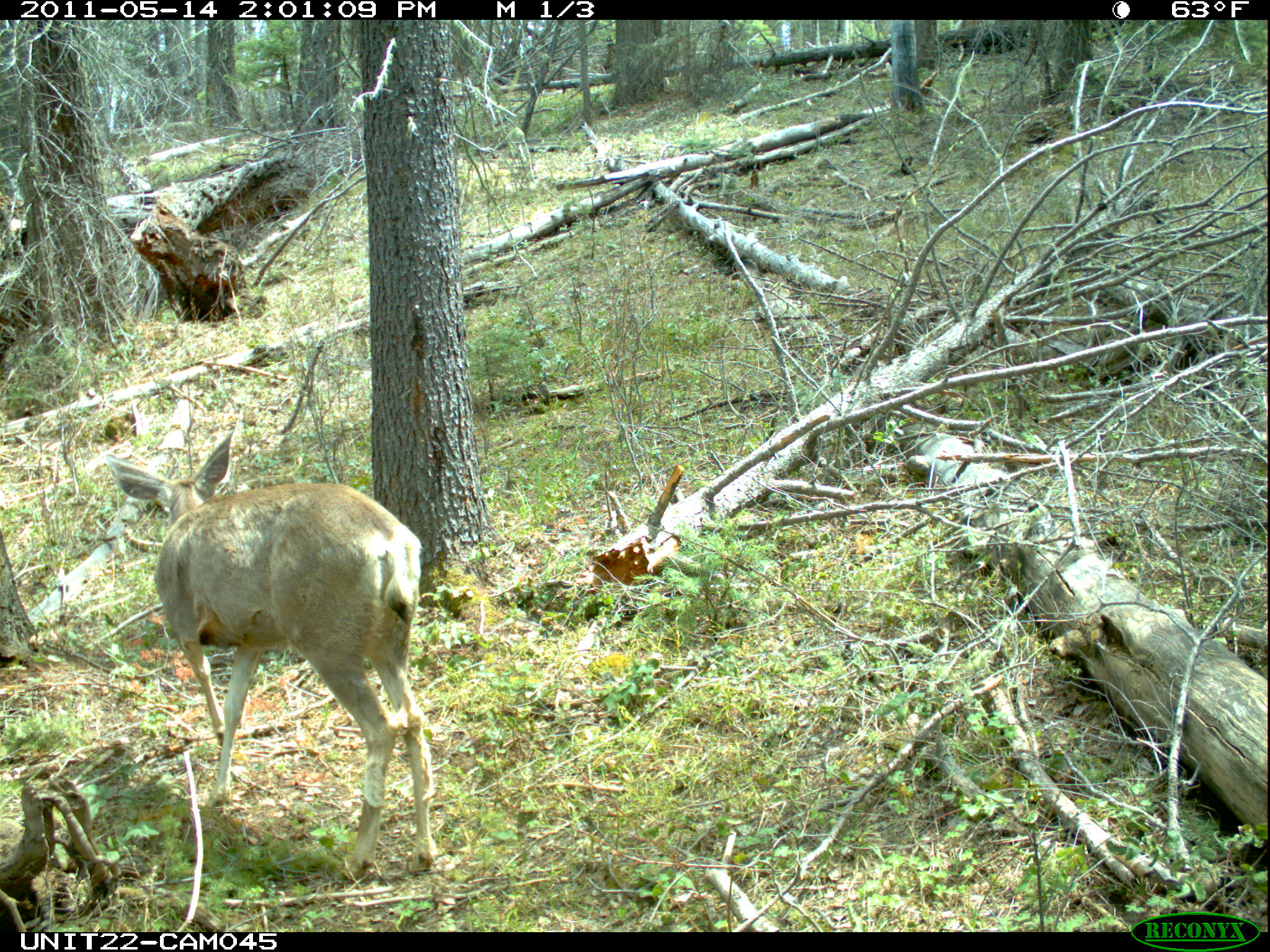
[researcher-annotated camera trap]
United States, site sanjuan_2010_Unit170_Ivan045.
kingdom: Animalia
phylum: Chordata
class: Mammalia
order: Artiodactyla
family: Cervidae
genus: Odocoileus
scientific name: Odocoileus hemionus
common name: mule deer